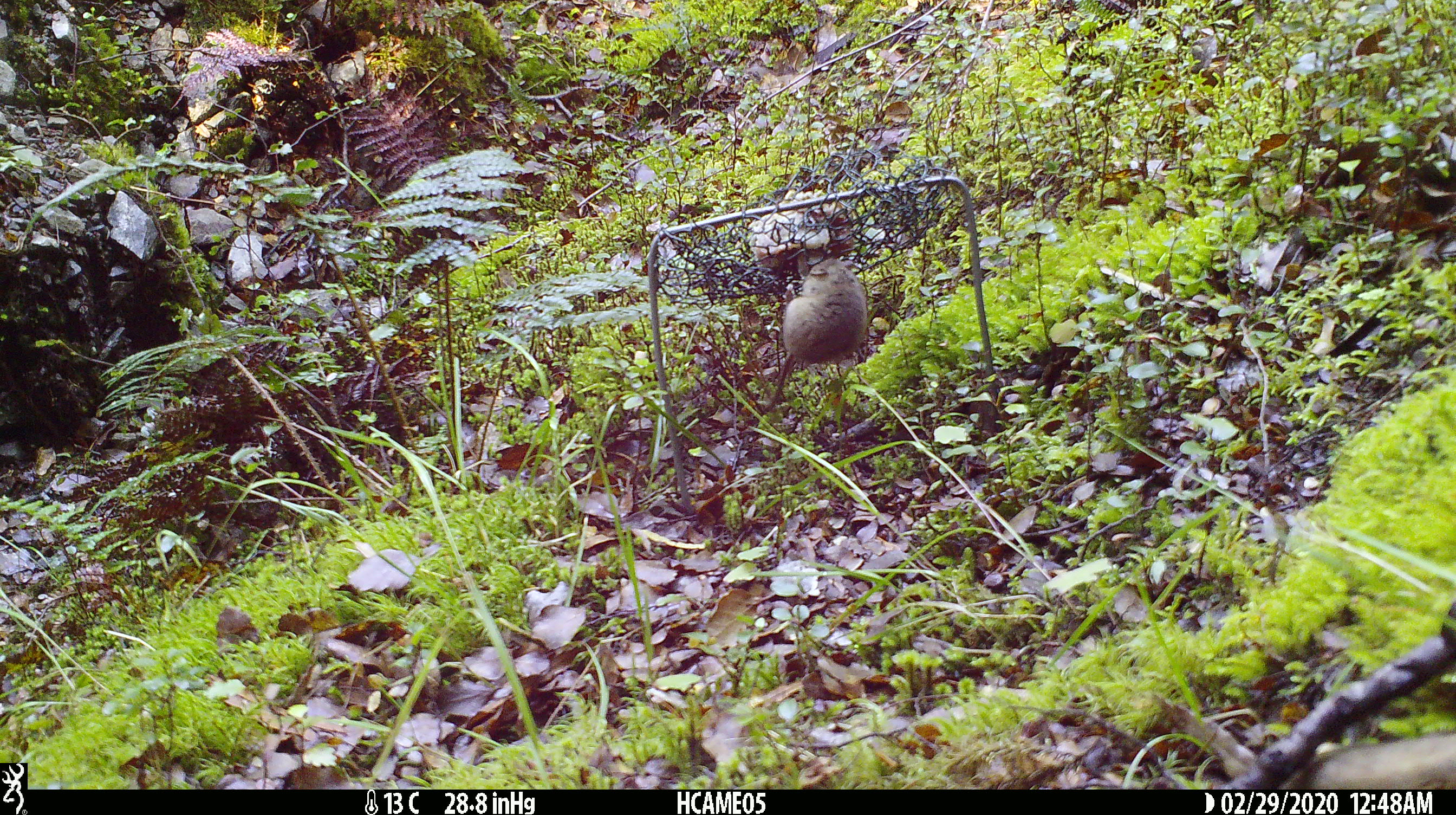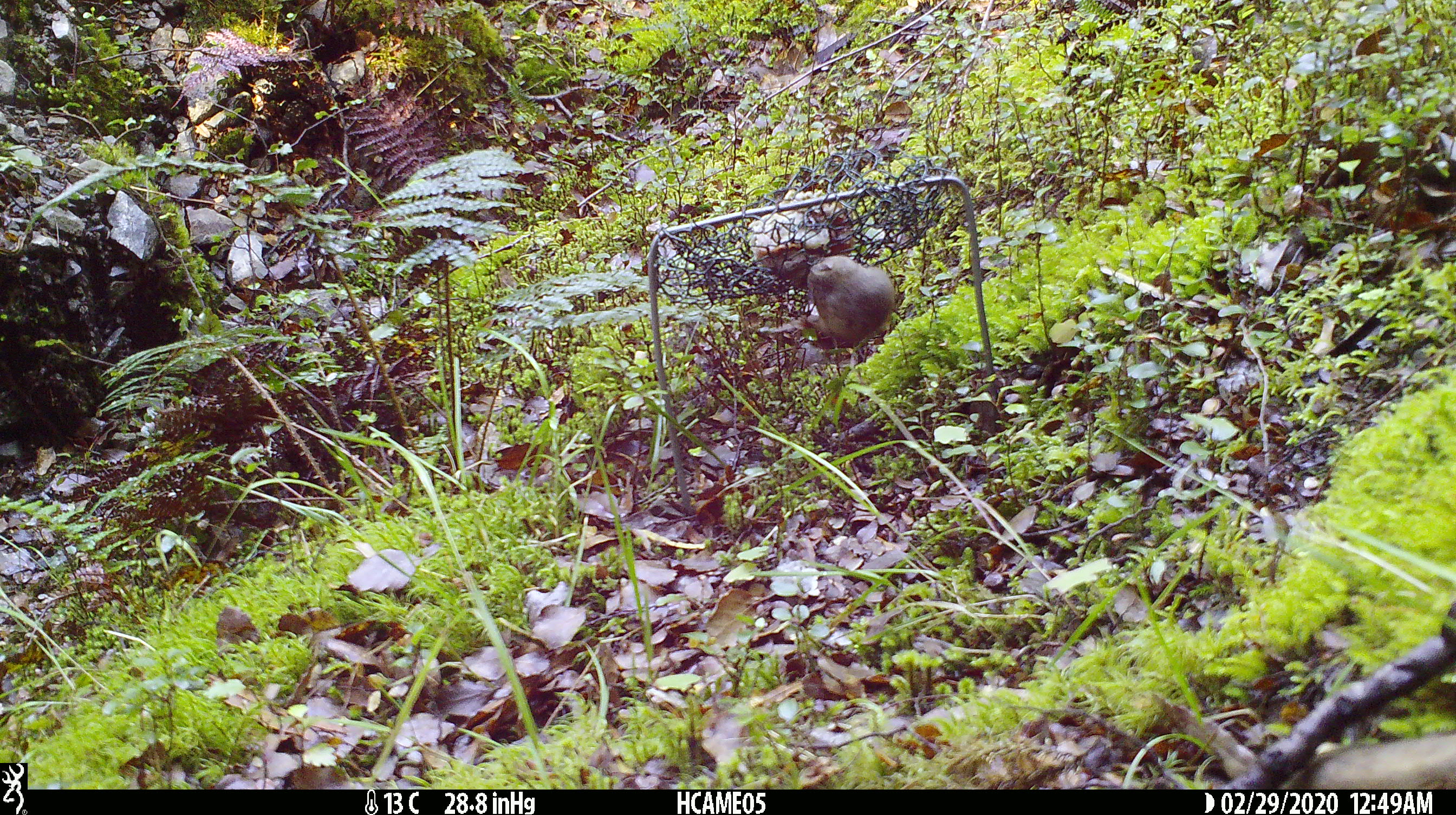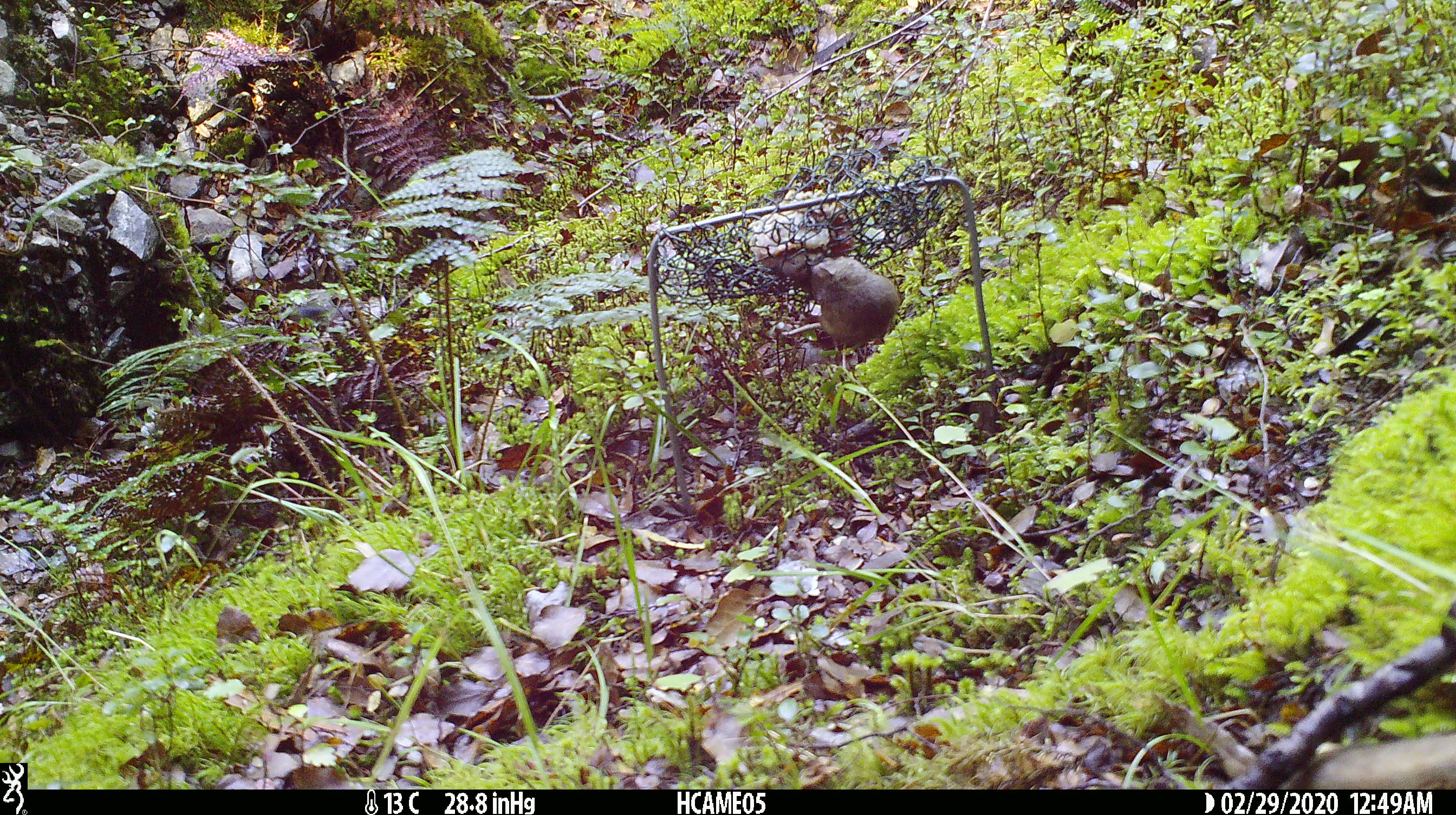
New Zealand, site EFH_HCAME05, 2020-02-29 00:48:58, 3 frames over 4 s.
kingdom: Animalia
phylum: Chordata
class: Mammalia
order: Rodentia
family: Muridae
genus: Mus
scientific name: Mus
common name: mouse